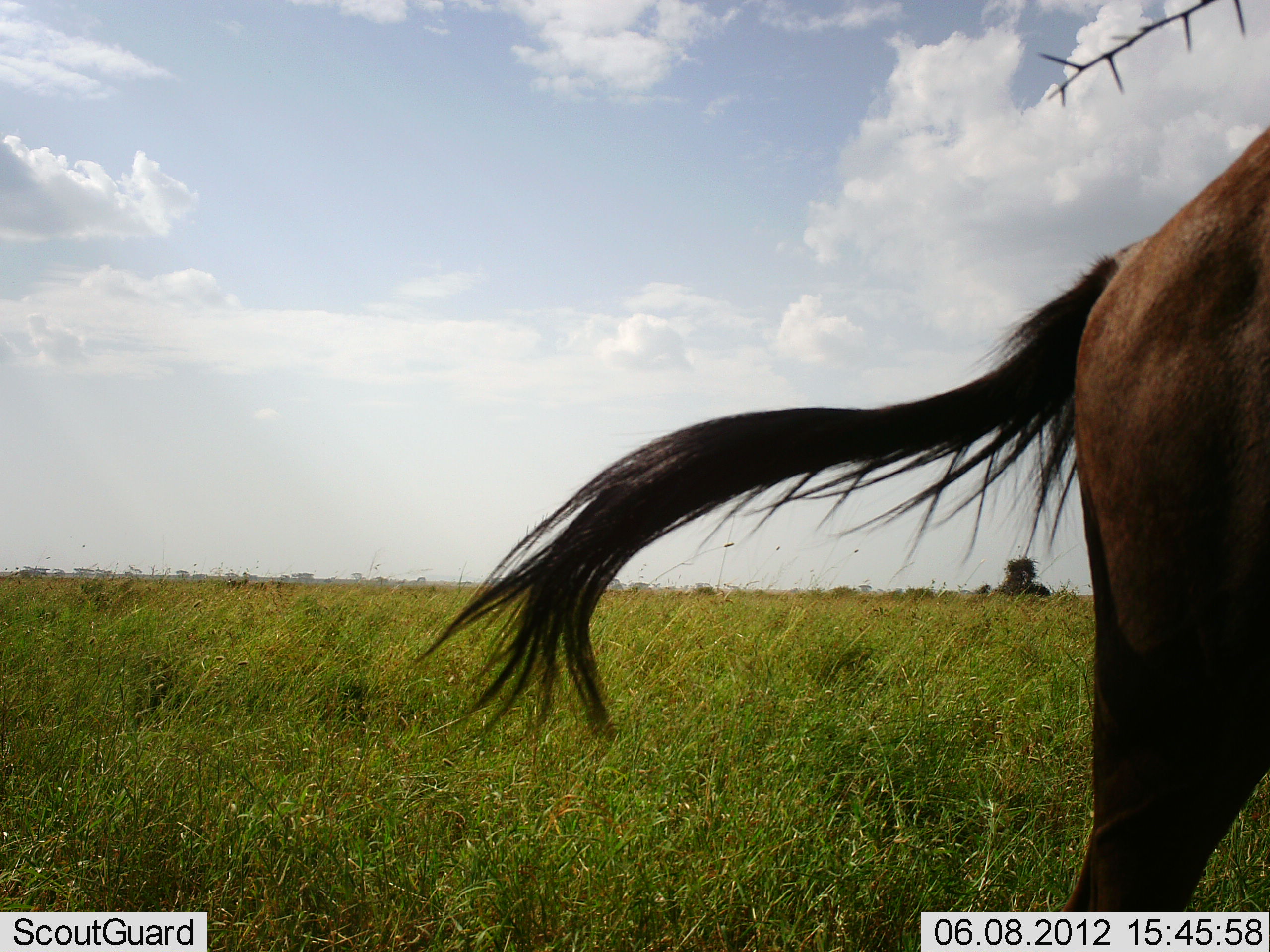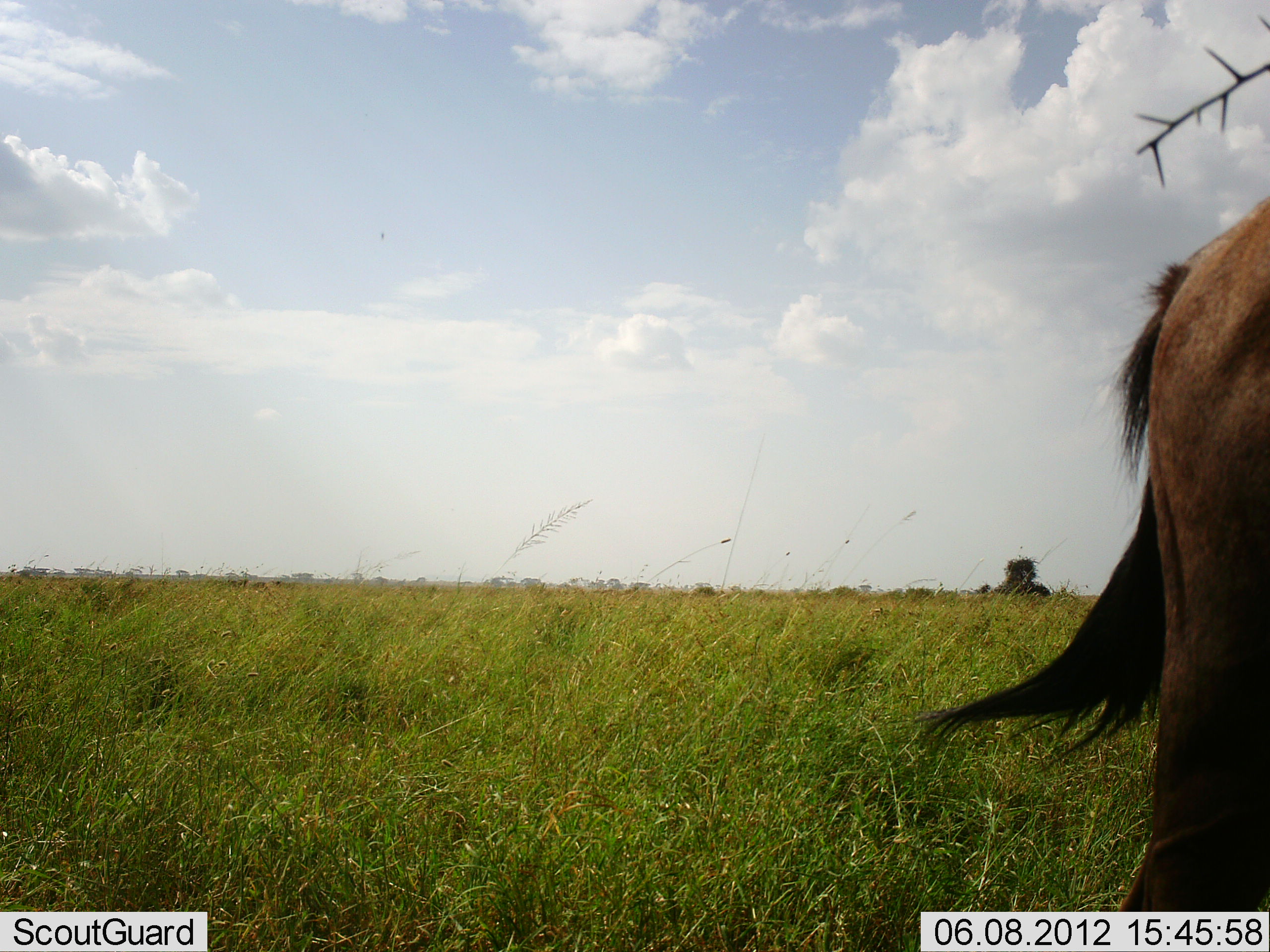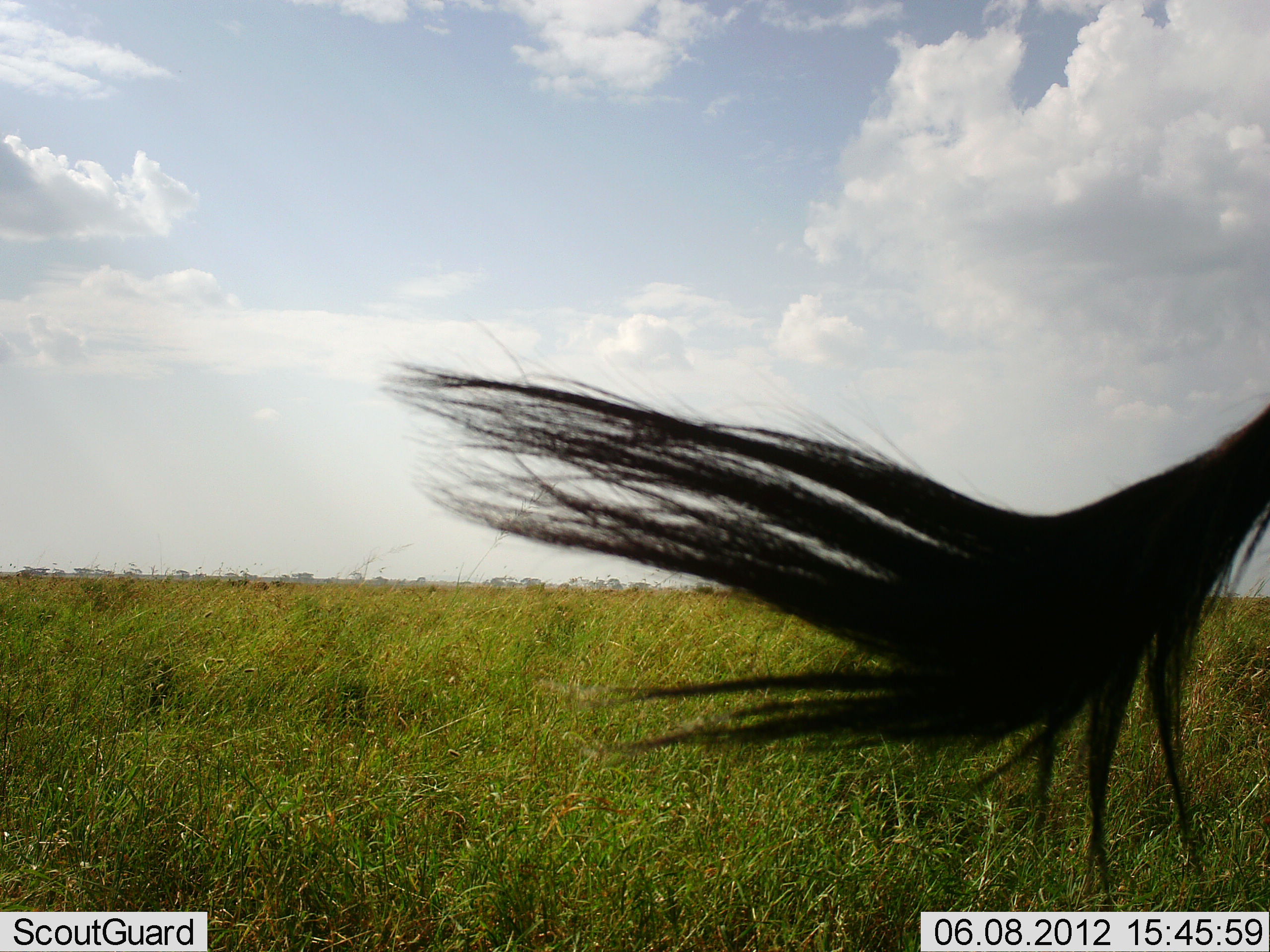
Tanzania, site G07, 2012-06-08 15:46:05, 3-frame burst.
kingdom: Animalia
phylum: Chordata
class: Mammalia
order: Artiodactyla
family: Bovidae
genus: Connochaetes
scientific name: Connochaetes taurinus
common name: blue wildebeest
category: wildebeest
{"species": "wildebeest (blue wildebeest) (Connochaetes taurinus)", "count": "1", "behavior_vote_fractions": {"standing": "80%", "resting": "0%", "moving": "20%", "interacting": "0%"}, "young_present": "0%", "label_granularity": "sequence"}